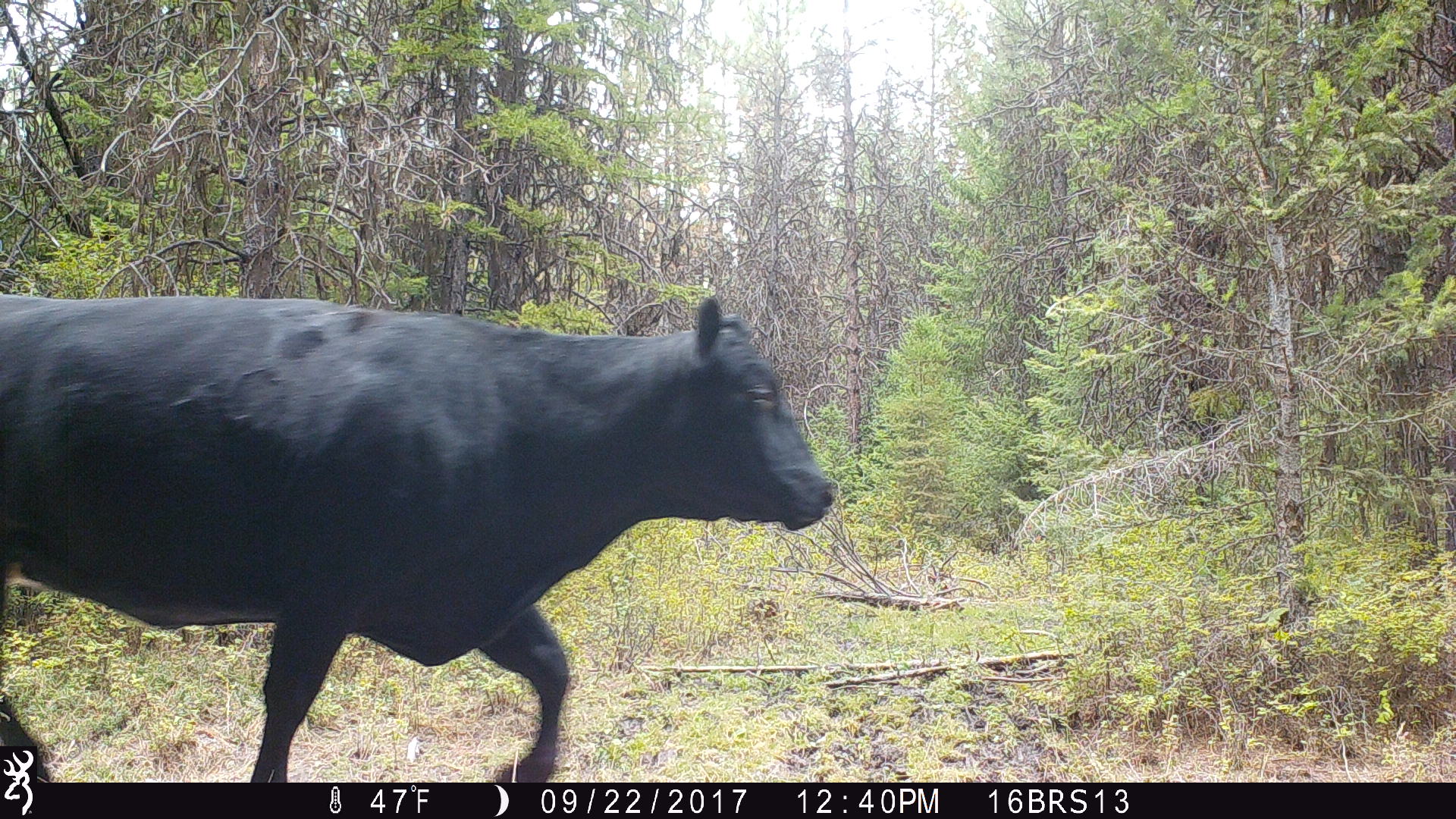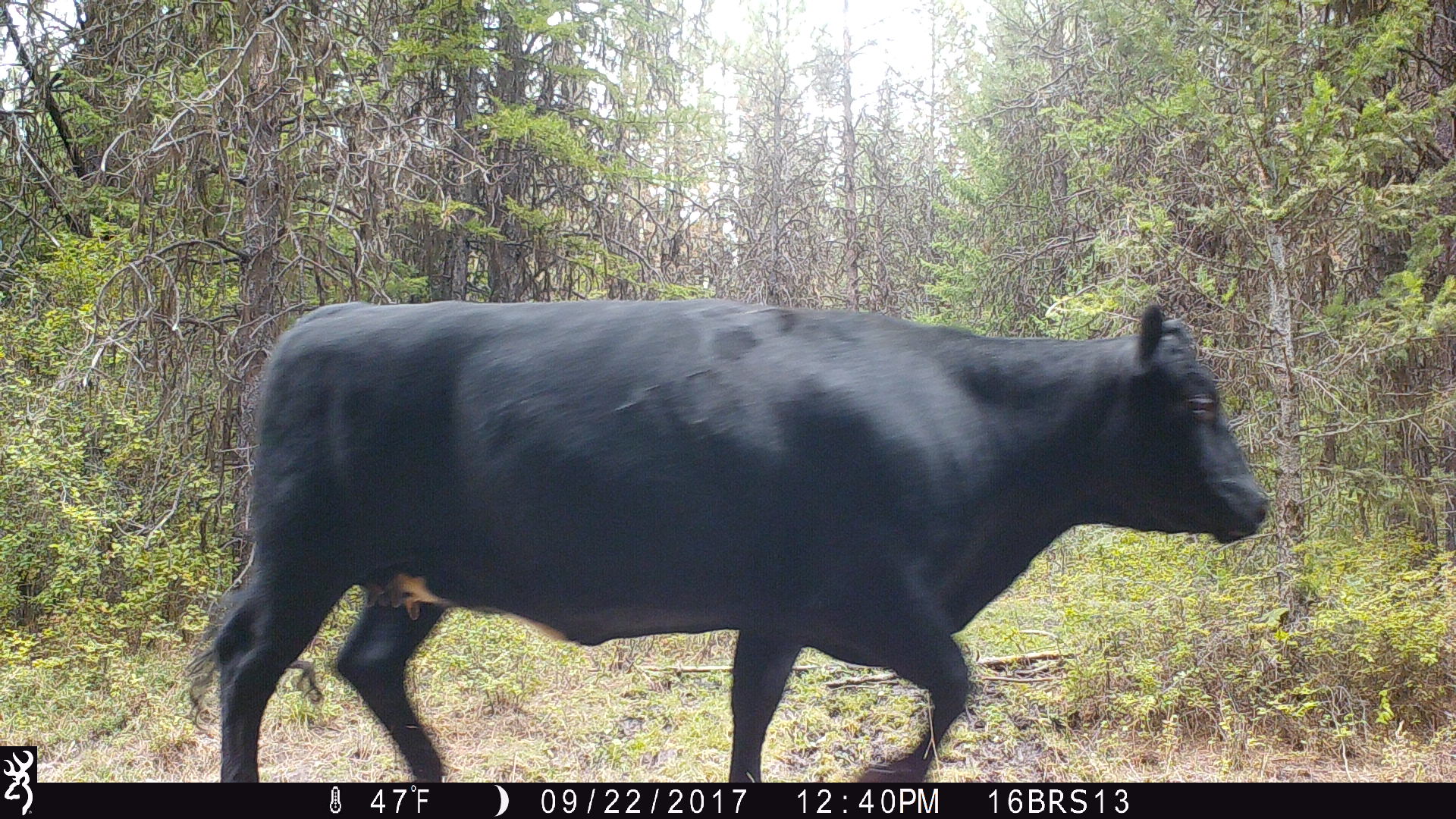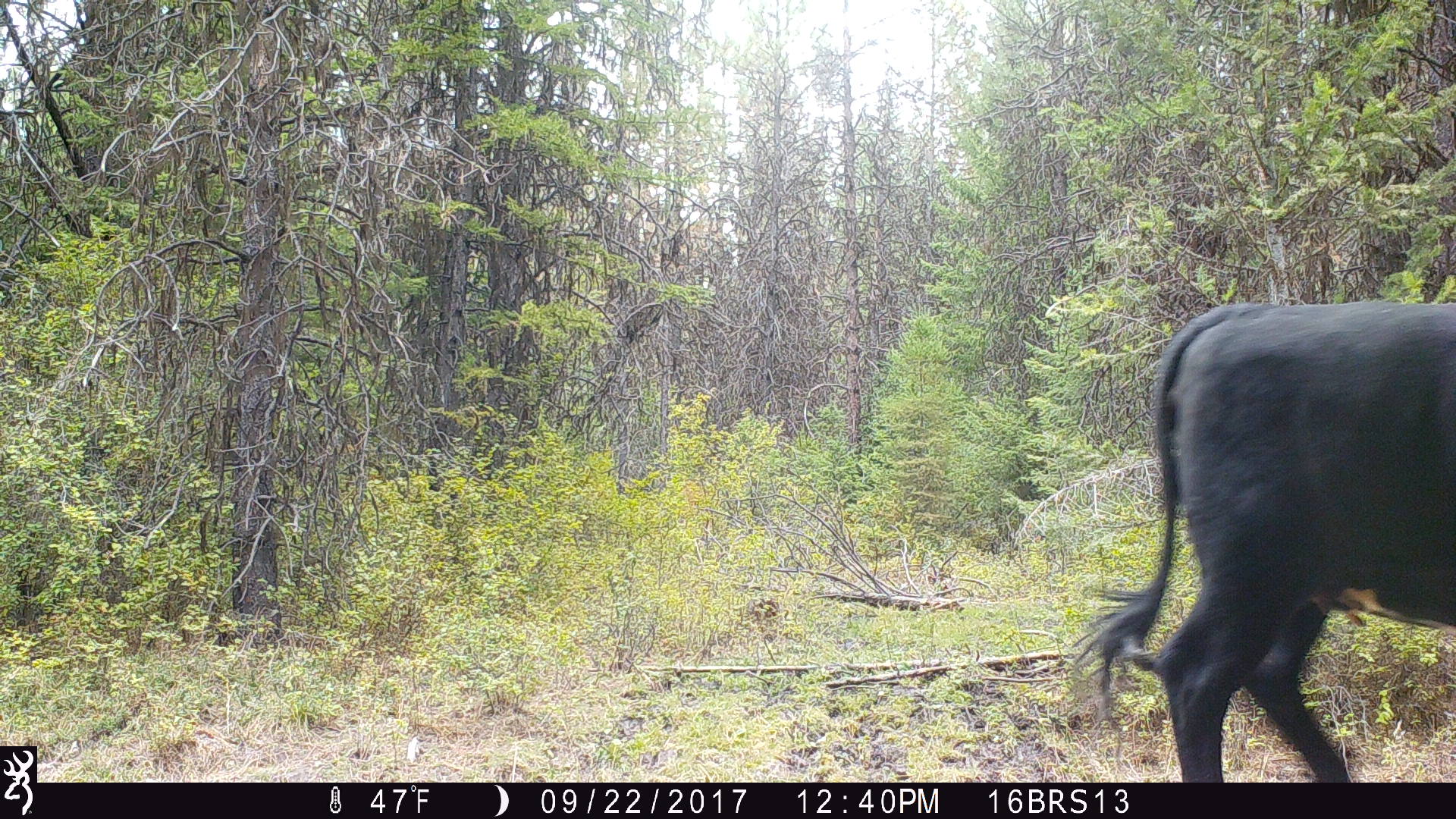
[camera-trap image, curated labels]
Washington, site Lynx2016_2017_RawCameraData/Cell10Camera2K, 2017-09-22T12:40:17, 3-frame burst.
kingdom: Animalia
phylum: Chordata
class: Mammalia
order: Artiodactyla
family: Bovidae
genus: Bos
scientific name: Bos taurus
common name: domestic cattle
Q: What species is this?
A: Domestic cattle (Bos taurus).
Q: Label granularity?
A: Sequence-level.